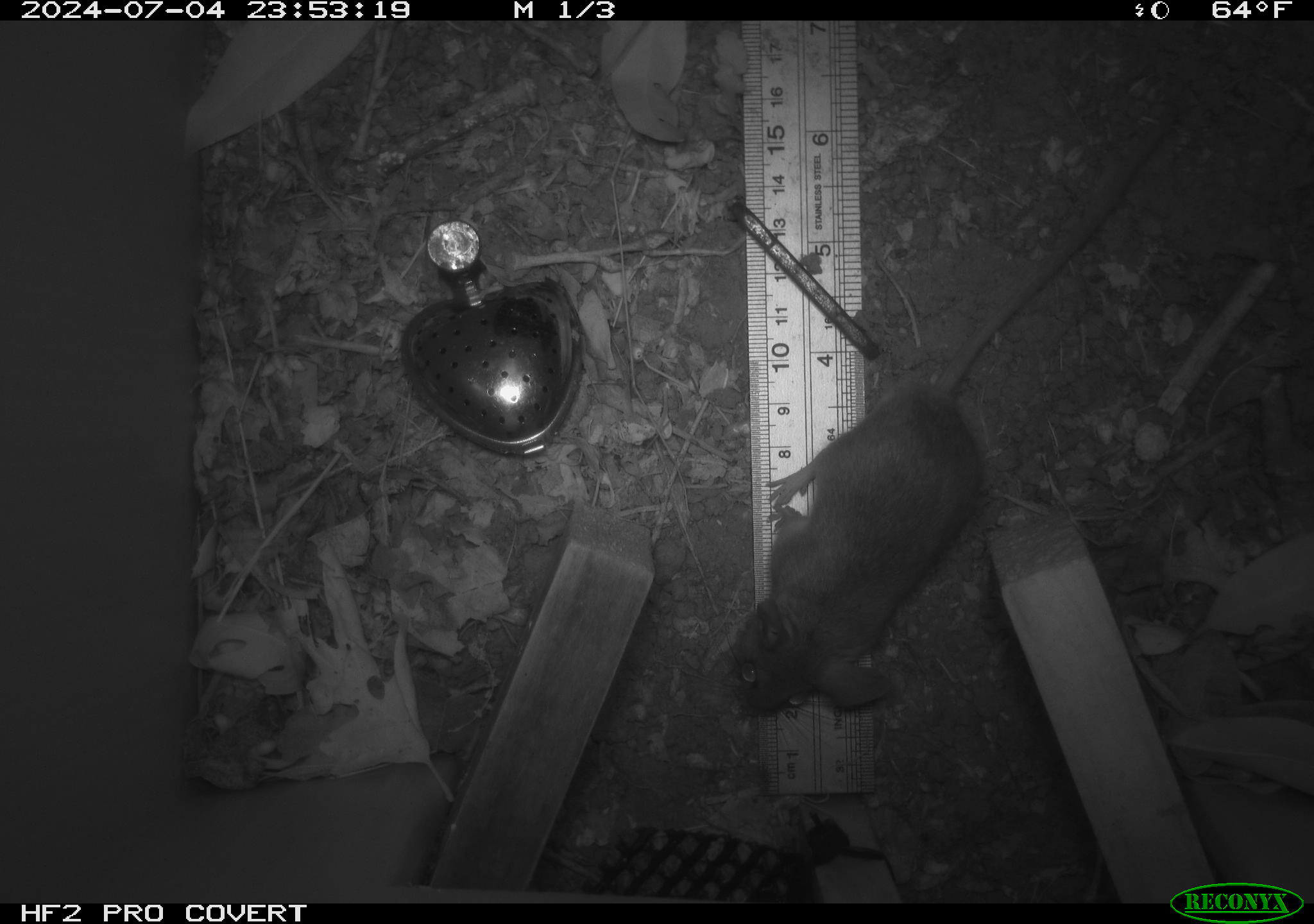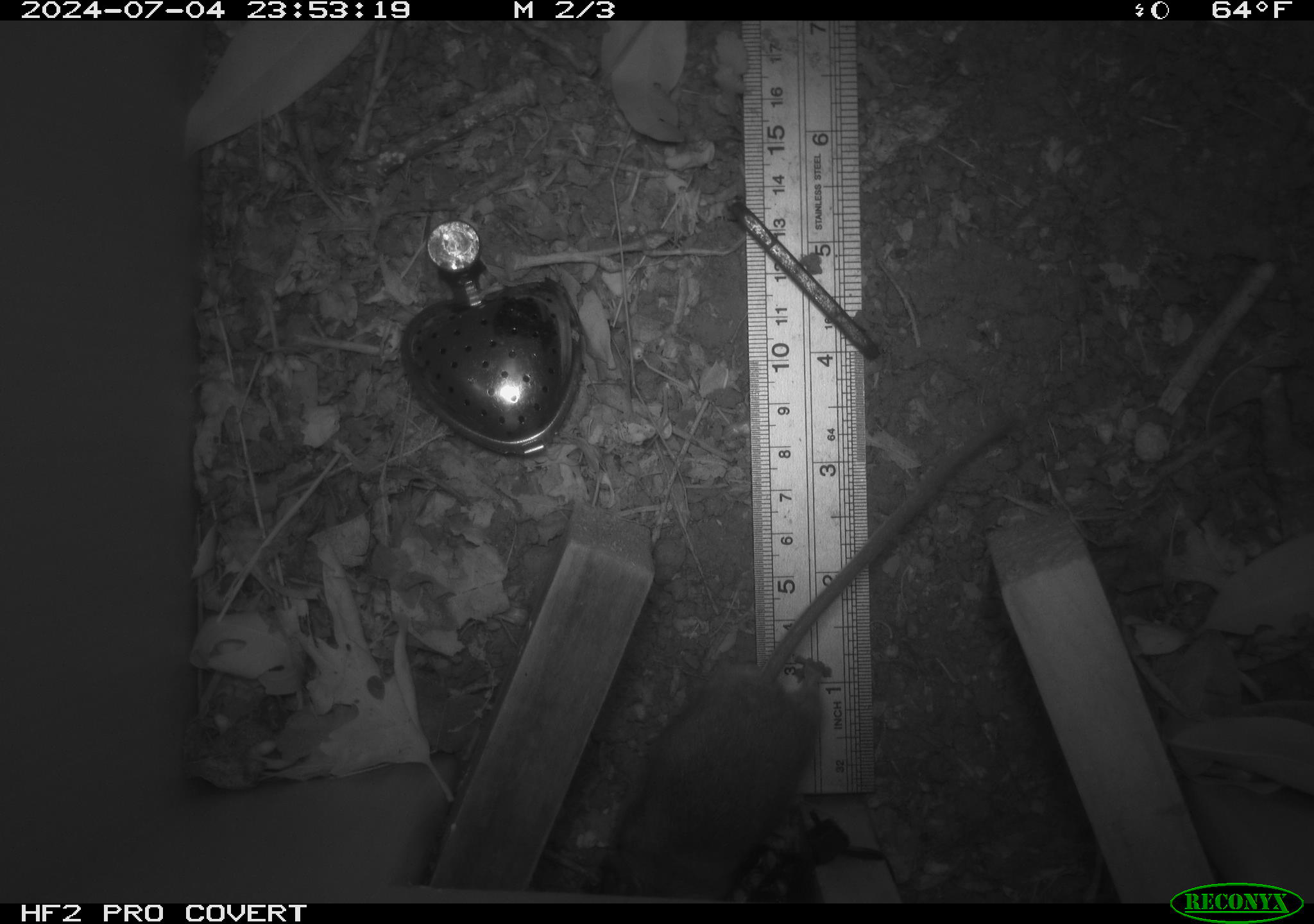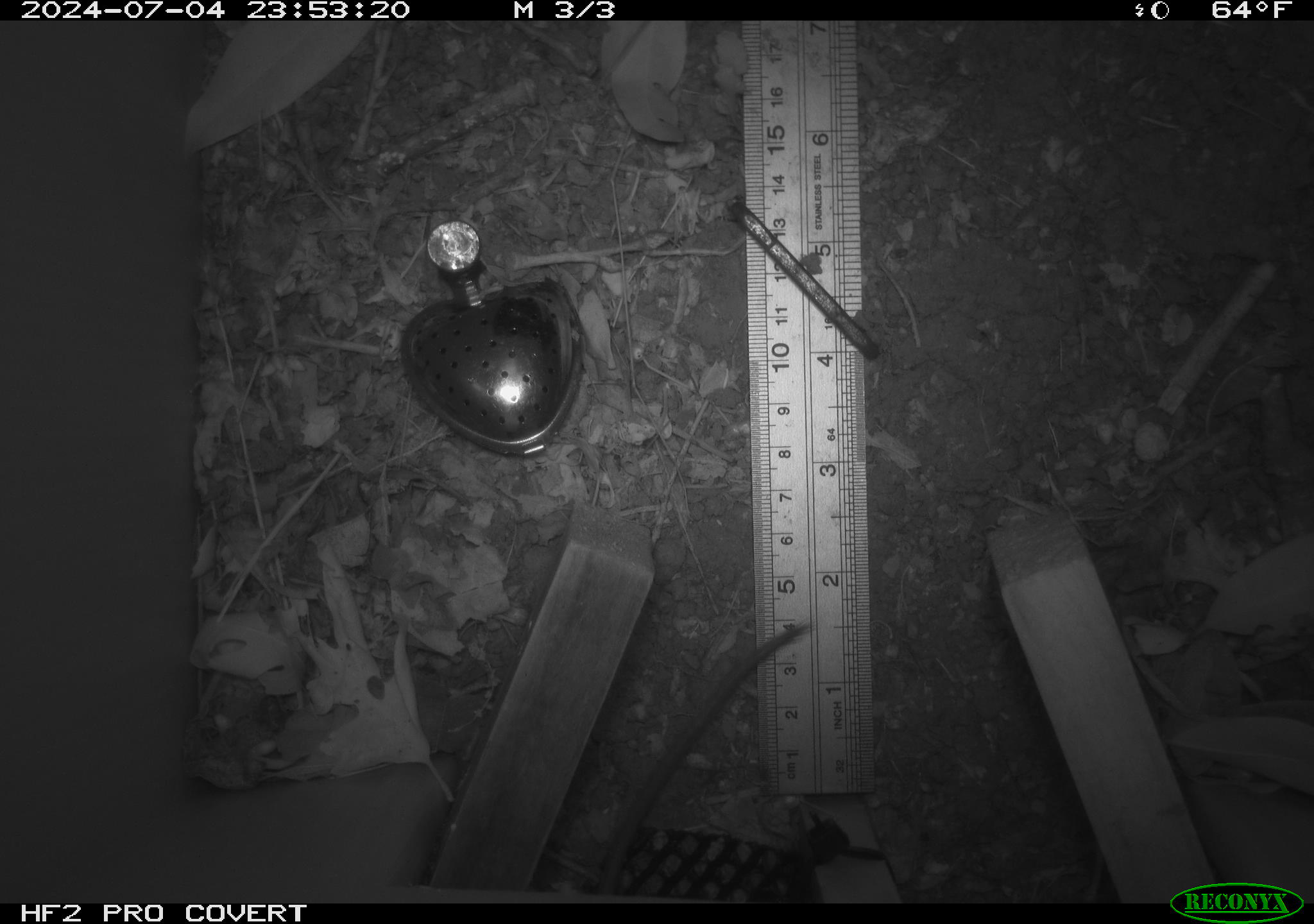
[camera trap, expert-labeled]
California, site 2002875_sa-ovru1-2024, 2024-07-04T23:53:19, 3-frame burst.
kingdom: Animalia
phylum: Chordata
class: Mammalia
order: Rodentia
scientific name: Rodentia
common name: rodent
Rodent (Rodentia).